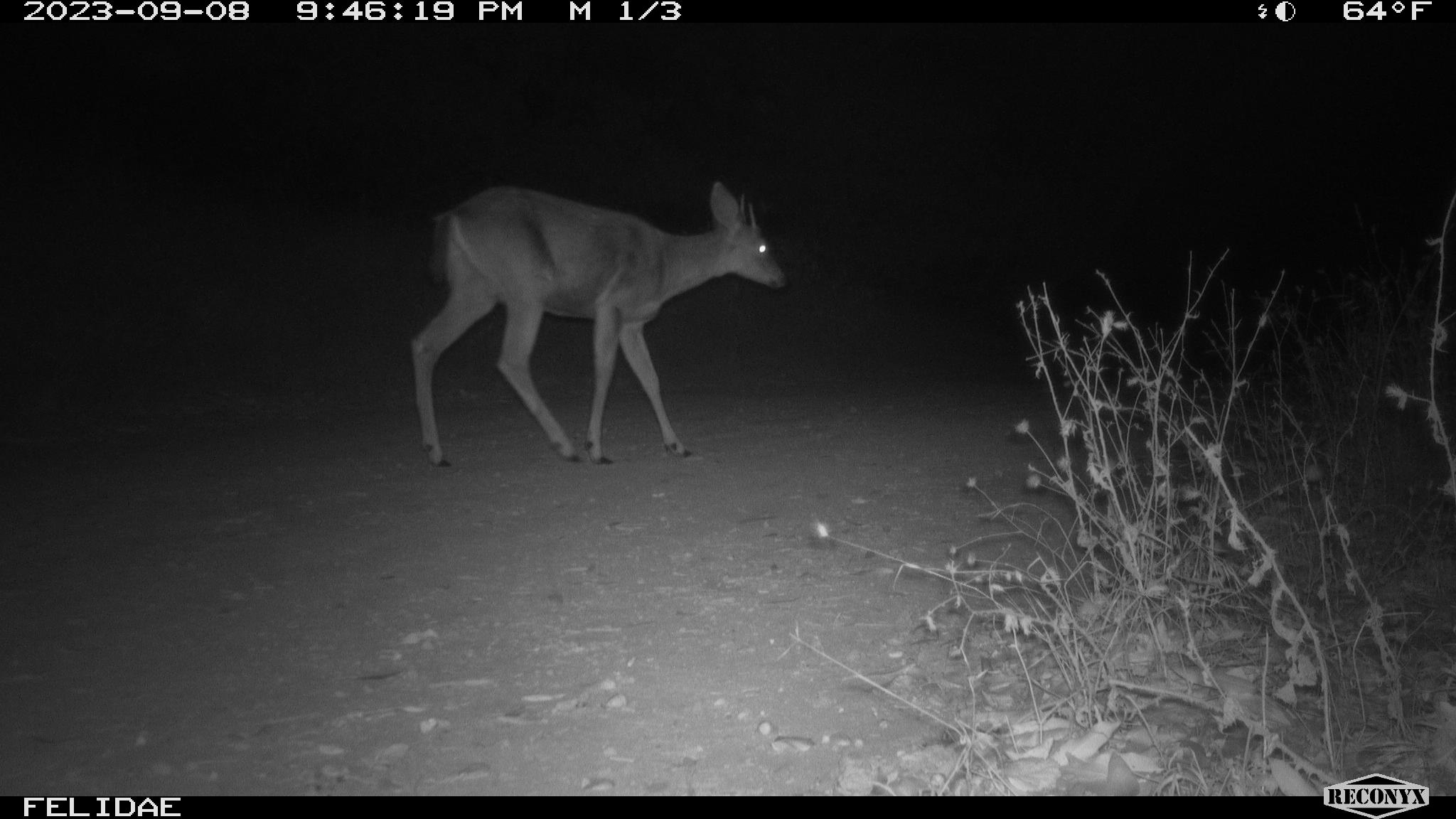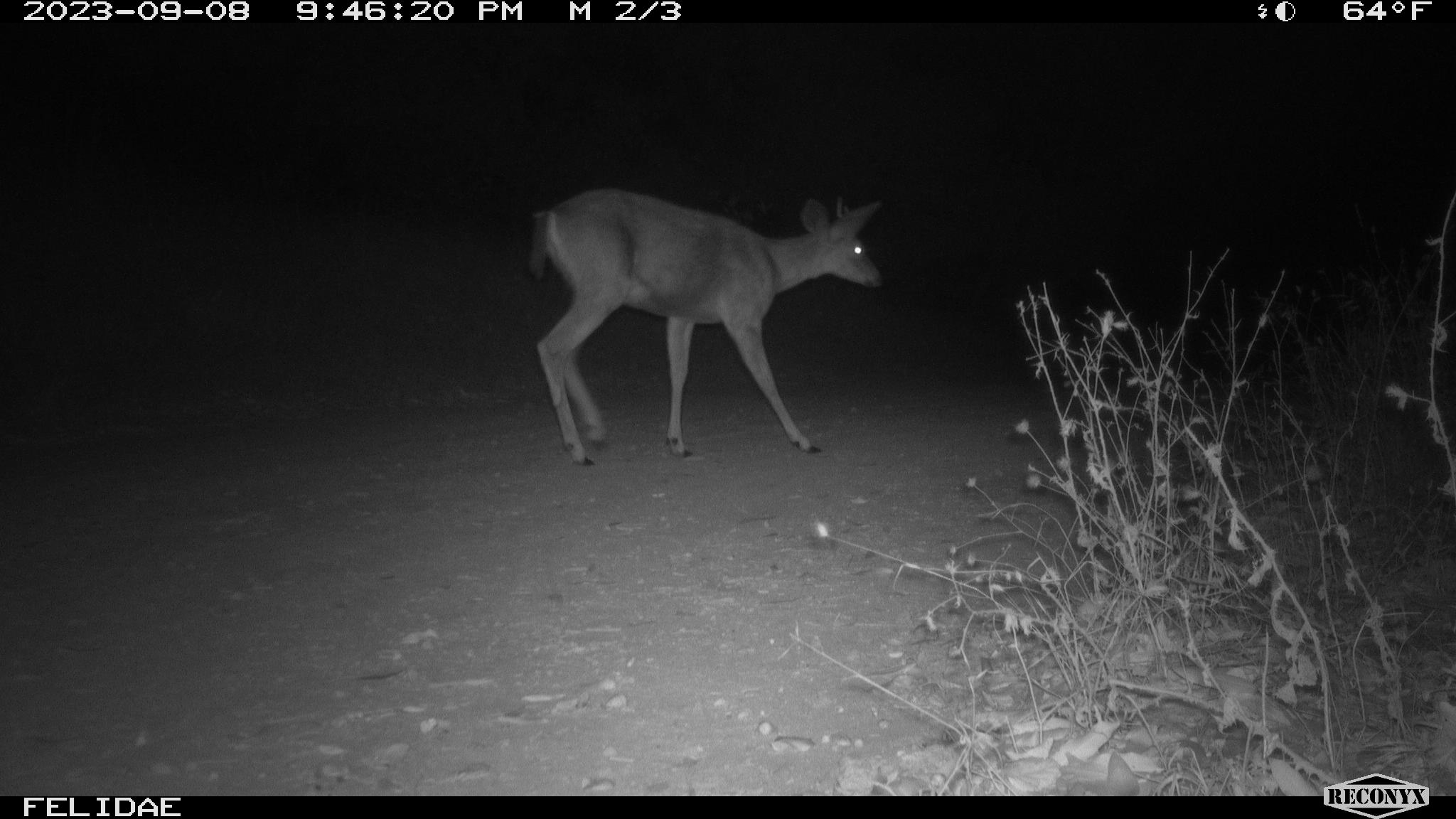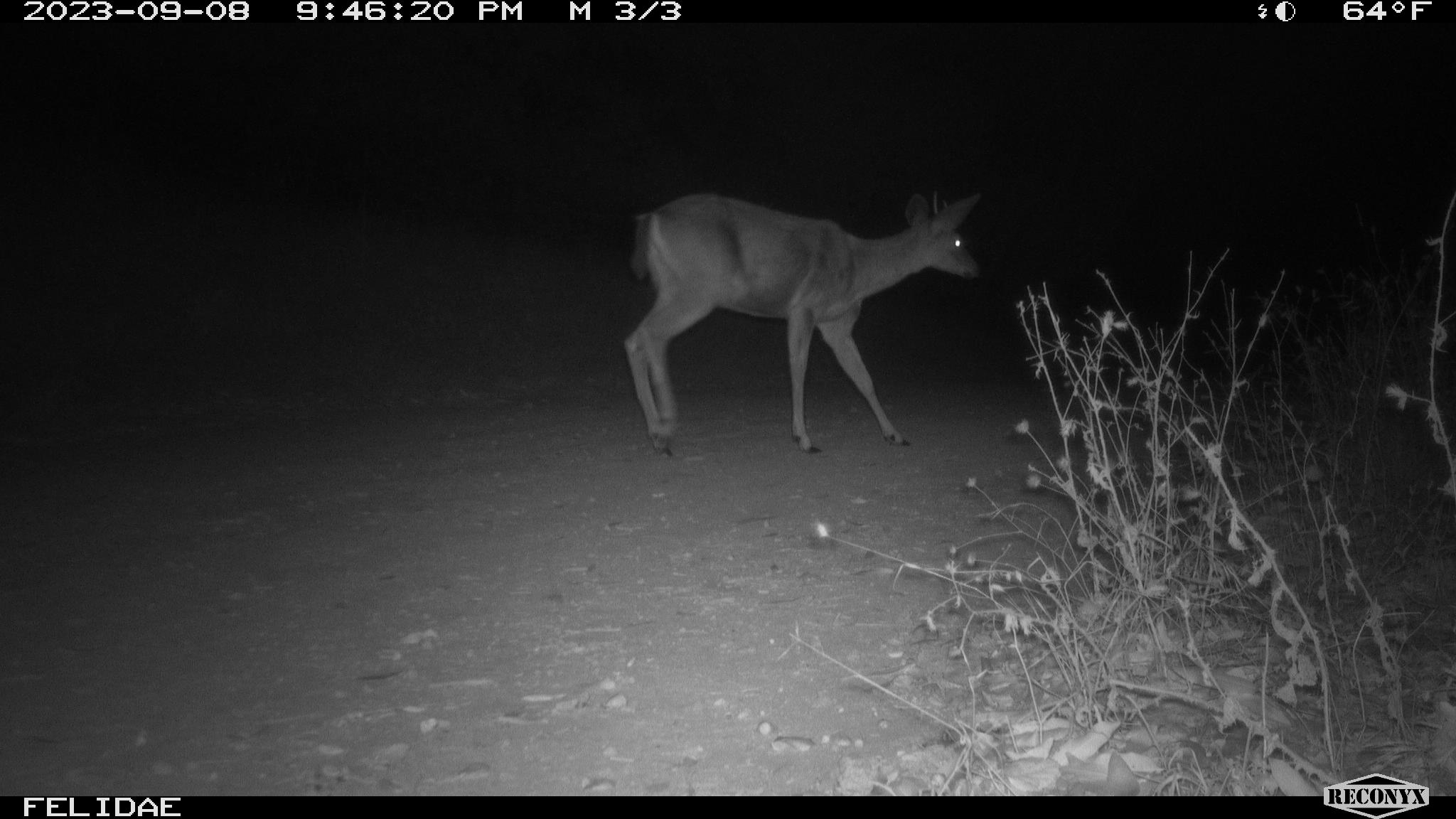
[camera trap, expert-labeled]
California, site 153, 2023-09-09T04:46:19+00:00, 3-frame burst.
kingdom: Animalia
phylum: Chordata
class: Mammalia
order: Artiodactyla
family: Cervidae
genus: Odocoileus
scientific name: Odocoileus hemionus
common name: mule deer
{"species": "mule deer (Odocoileus hemionus)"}